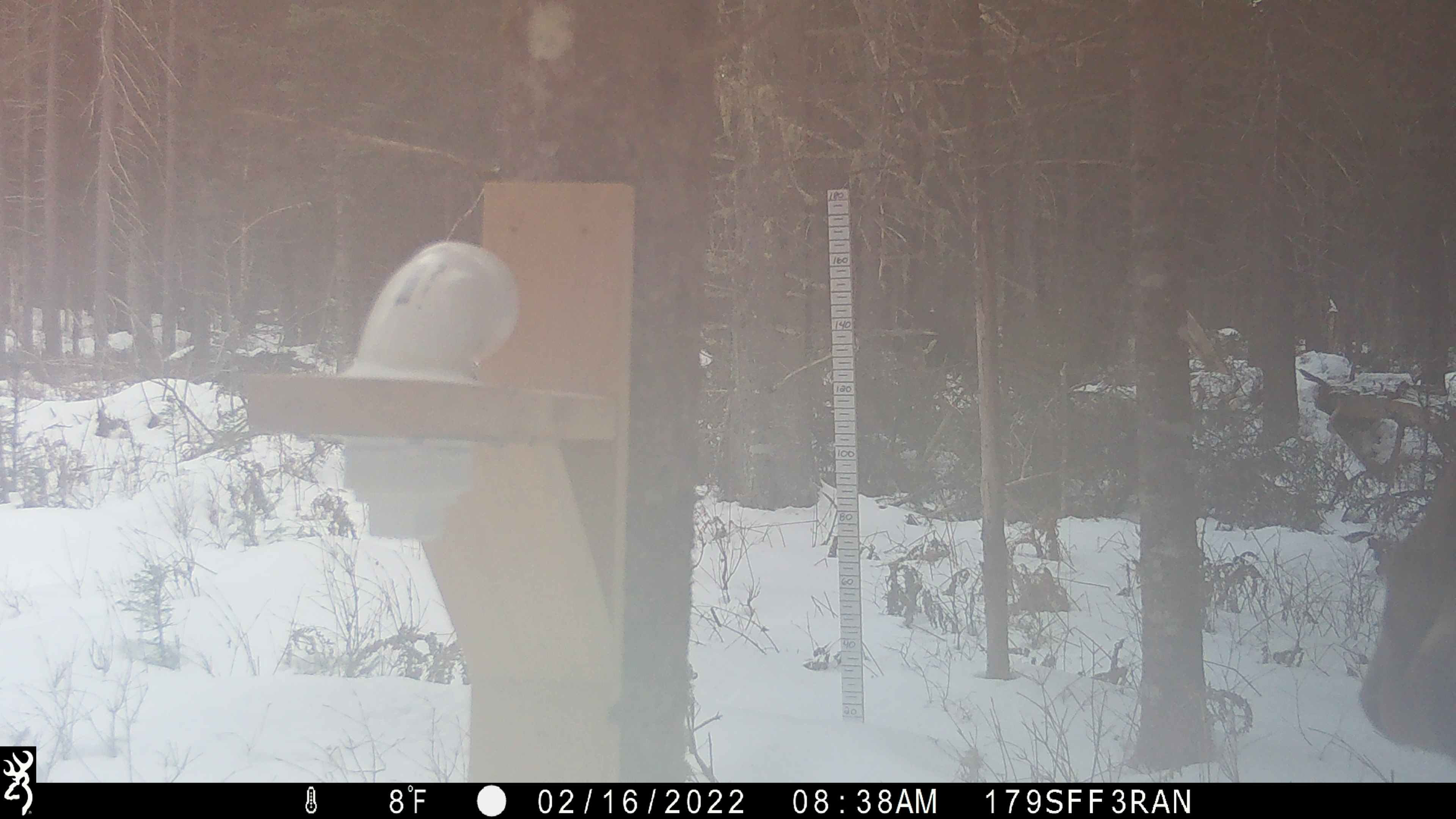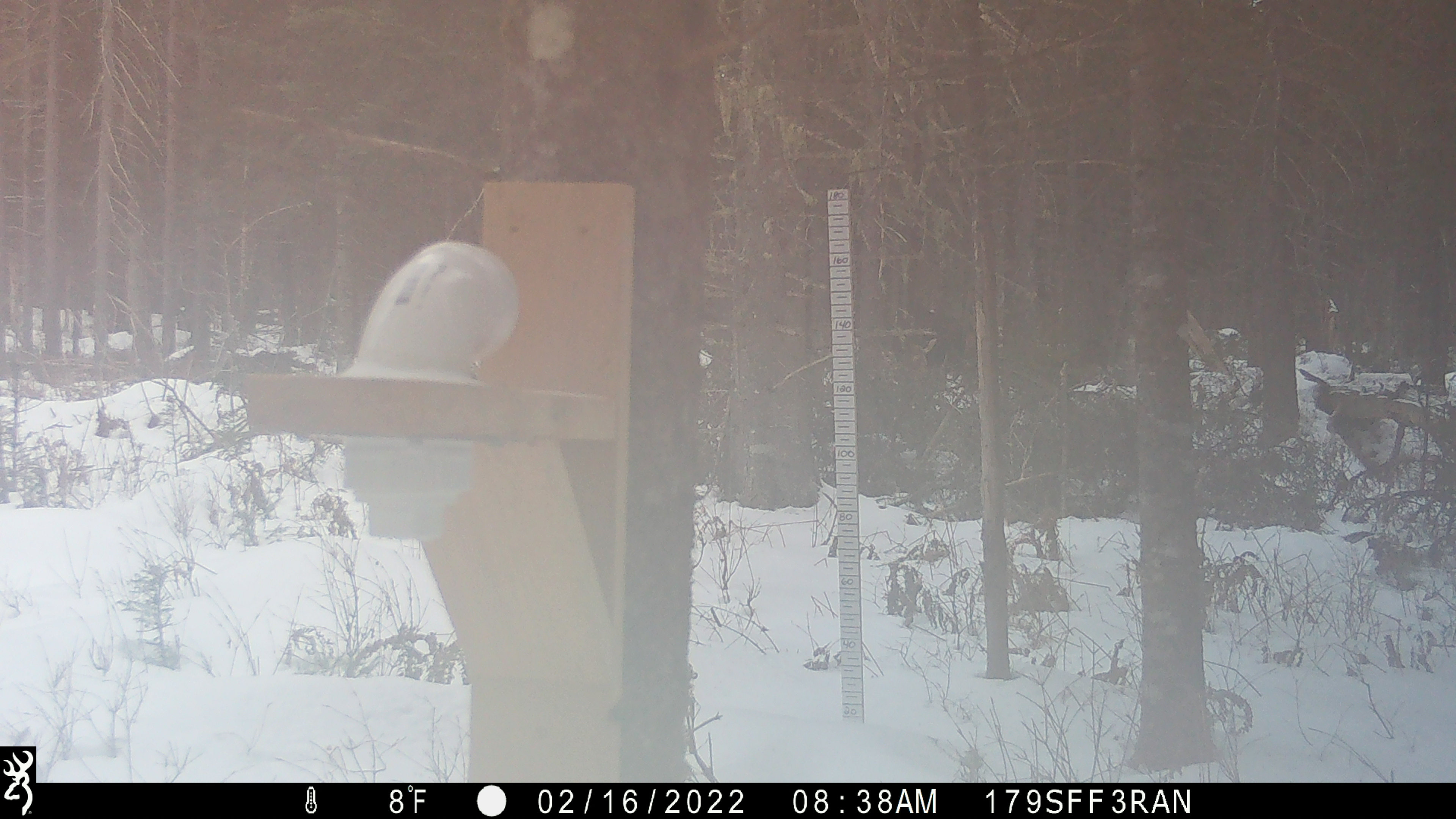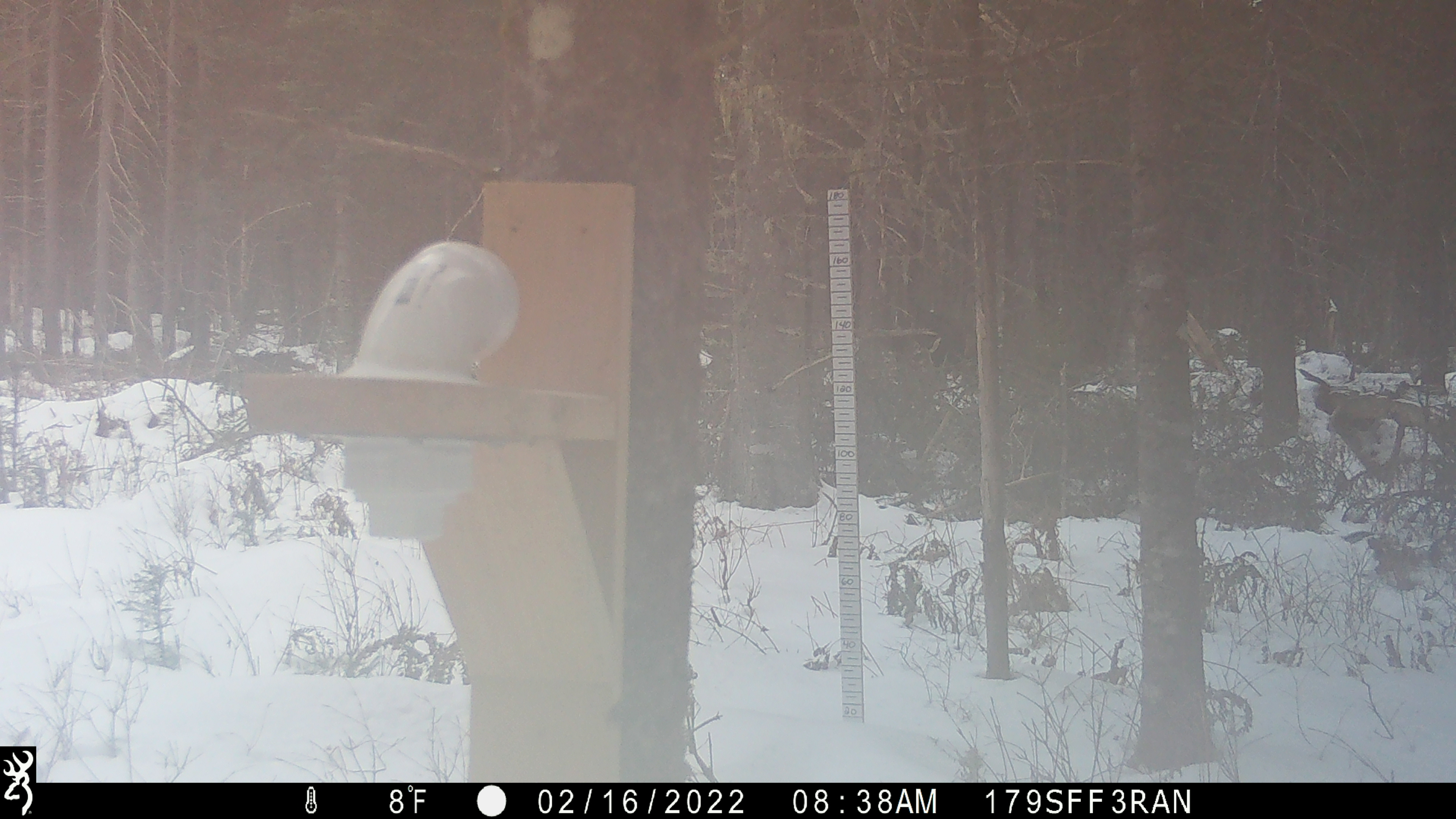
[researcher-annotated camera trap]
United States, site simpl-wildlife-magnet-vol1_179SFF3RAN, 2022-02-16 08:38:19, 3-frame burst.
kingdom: Animalia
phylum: Chordata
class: Mammalia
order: Artiodactyla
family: Cervidae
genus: Alces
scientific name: Alces alces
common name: moose